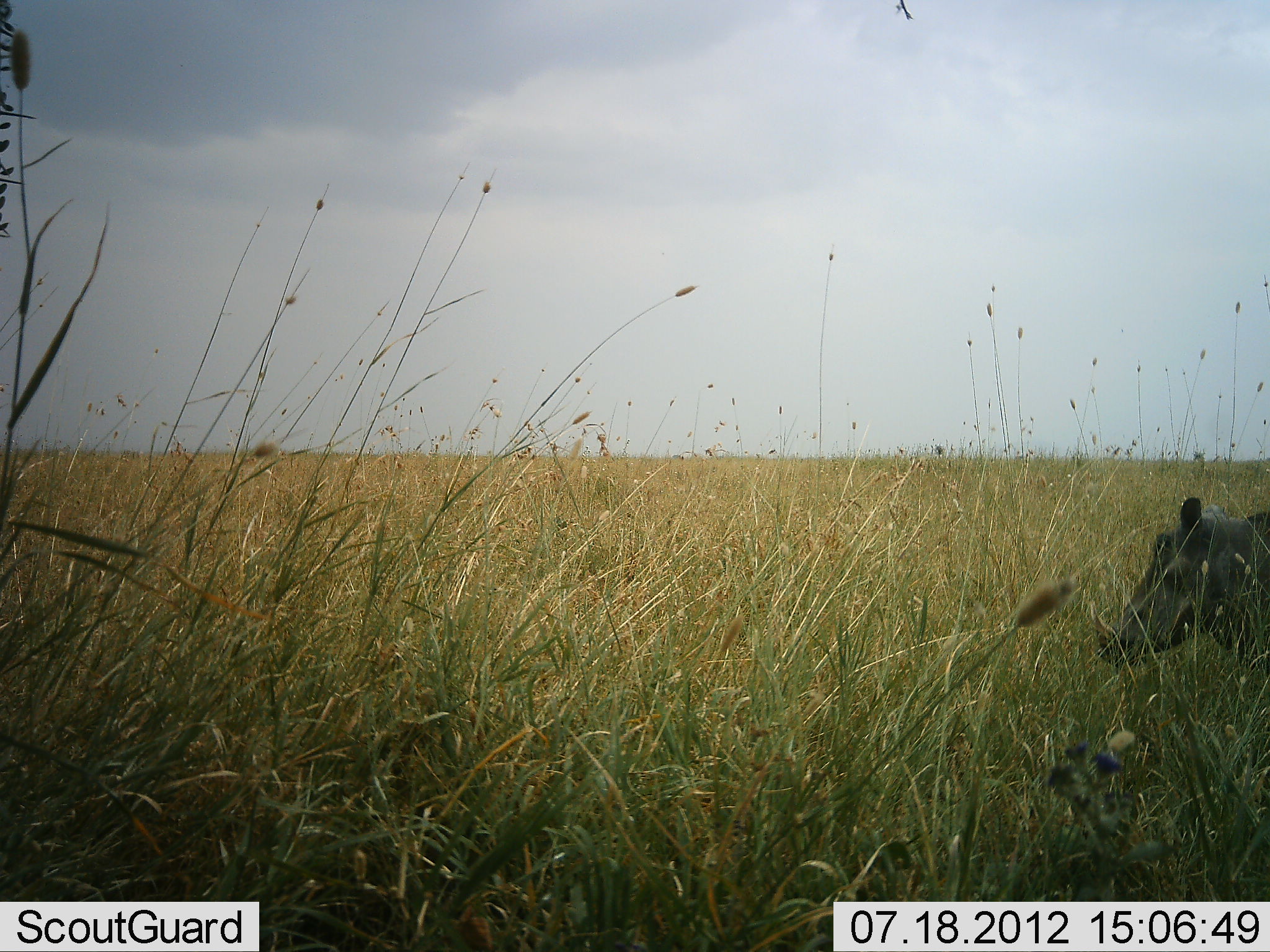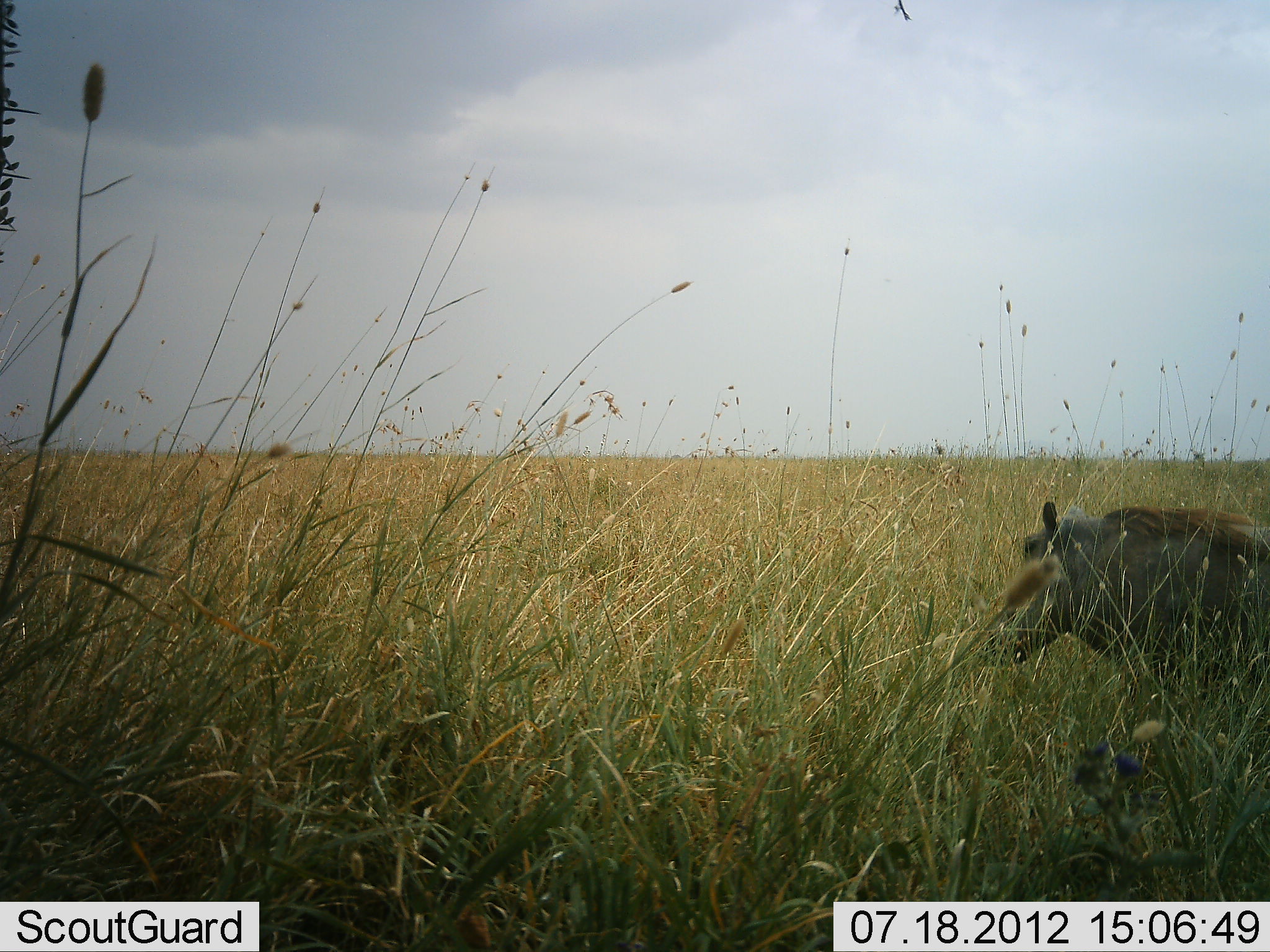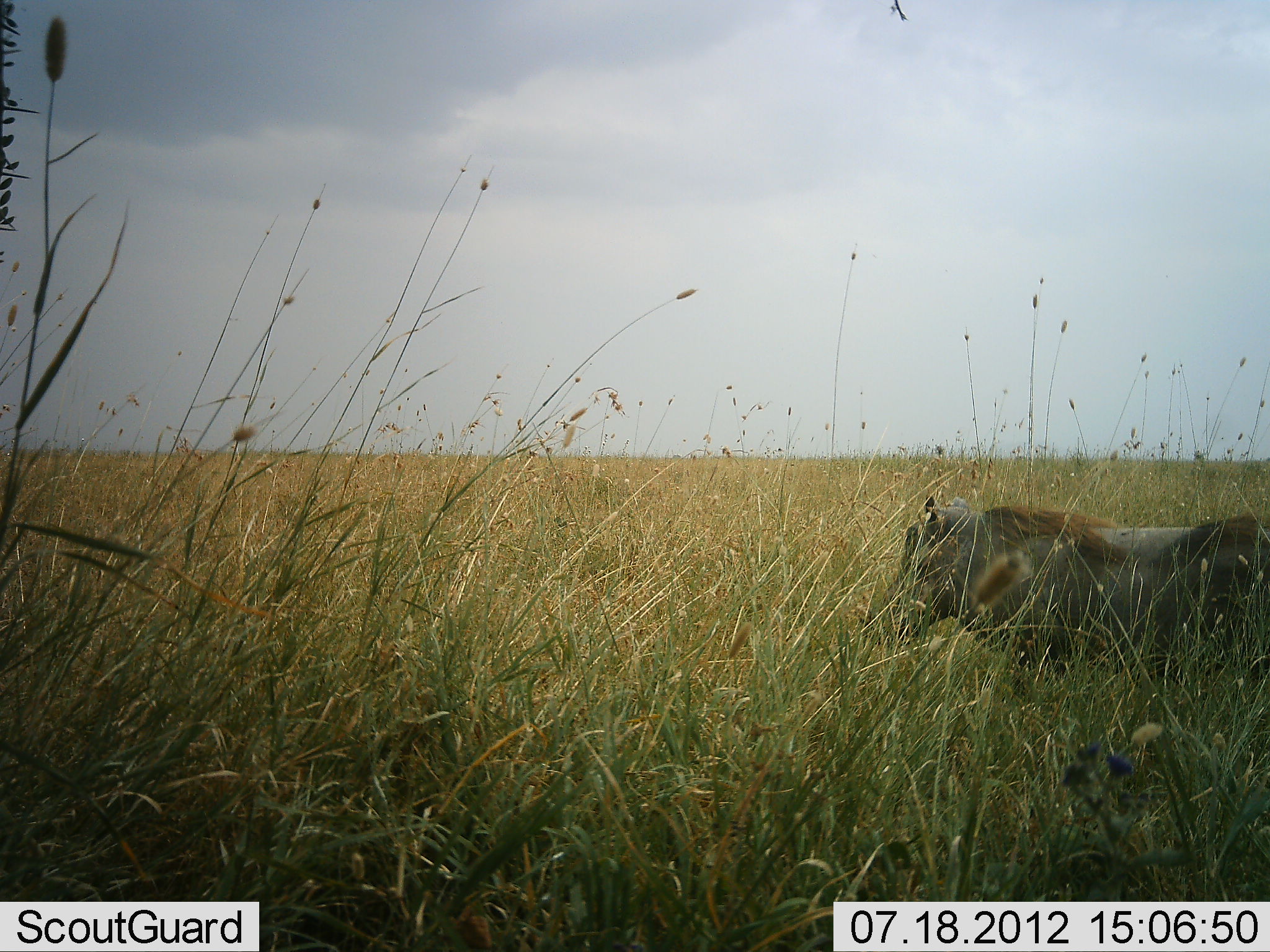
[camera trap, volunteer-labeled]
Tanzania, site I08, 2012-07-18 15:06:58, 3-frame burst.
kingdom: Animalia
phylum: Chordata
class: Mammalia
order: Artiodactyla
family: Suidae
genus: Phacochoerus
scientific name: Phacochoerus africanus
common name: warthog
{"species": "warthog (Phacochoerus africanus)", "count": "1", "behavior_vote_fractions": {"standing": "10%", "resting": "0%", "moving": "90%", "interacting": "0%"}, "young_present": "0%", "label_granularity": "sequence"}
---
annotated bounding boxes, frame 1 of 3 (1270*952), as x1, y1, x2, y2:
animal: 1098, 494, 1270, 676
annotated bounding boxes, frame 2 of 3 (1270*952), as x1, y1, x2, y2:
animal: 987, 500, 1270, 688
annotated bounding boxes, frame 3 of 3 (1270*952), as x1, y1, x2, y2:
animal: 859, 495, 1267, 699